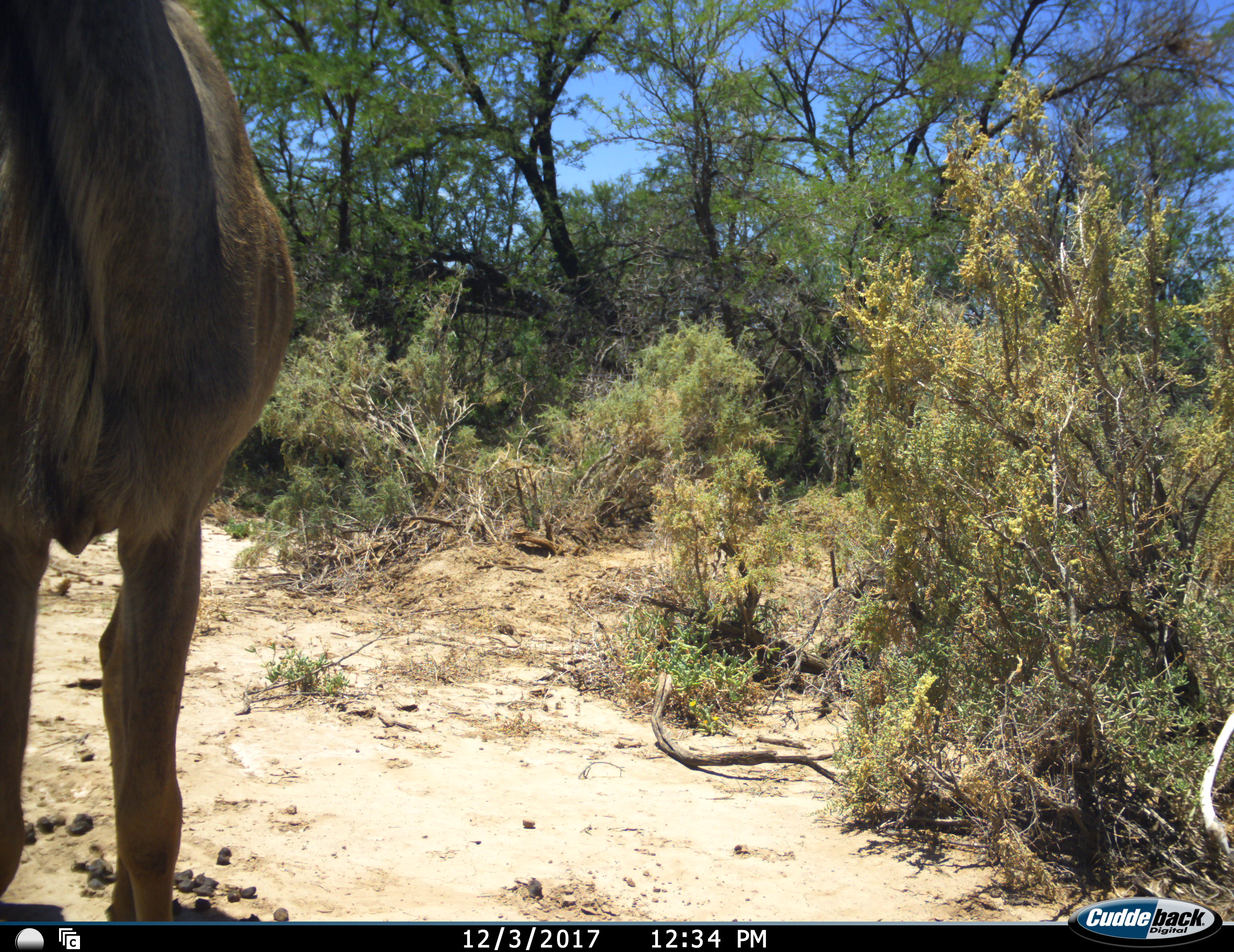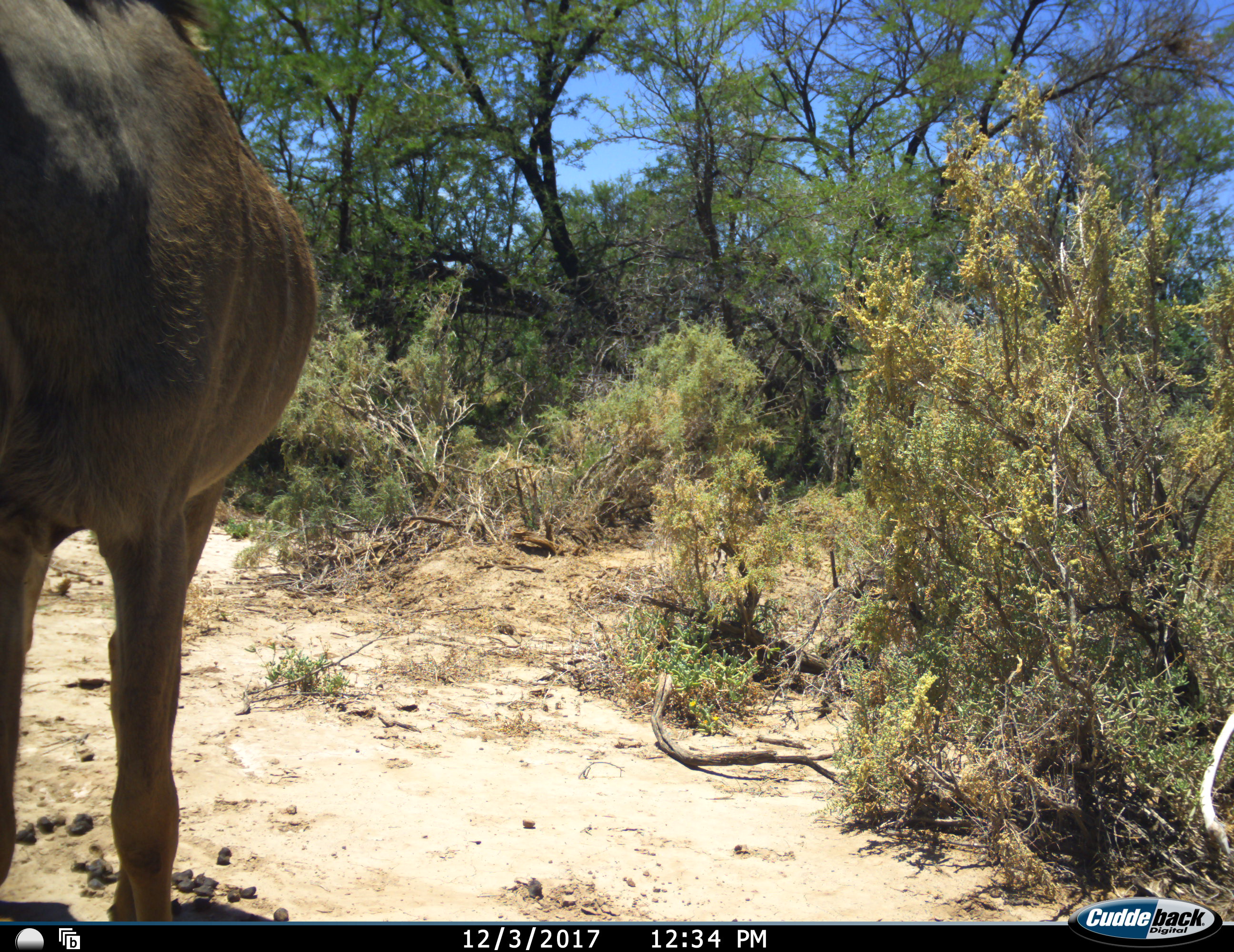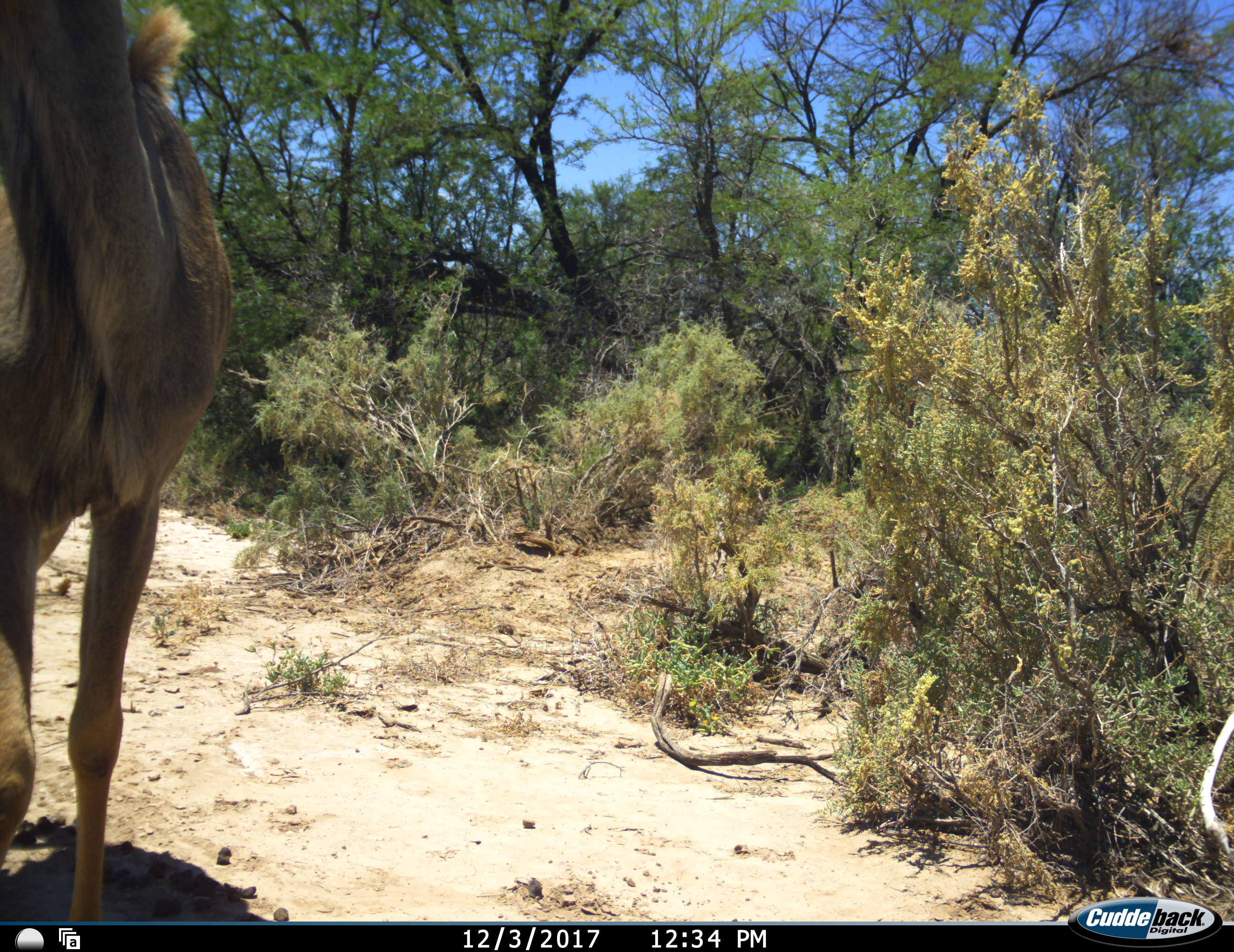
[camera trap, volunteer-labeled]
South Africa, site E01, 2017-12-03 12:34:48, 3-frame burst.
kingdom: Animalia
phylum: Chordata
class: Mammalia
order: Artiodactyla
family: Bovidae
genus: Tragelaphus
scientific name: Tragelaphus strepsiceros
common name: greater kudu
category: kudu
Kudu (greater kudu) (Tragelaphus strepsiceros), count 1. Behavior (volunteer vote fractions): standing 86%, resting 0%, moving 14%, interacting 0%. Young present (vote fraction): 0%. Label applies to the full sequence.